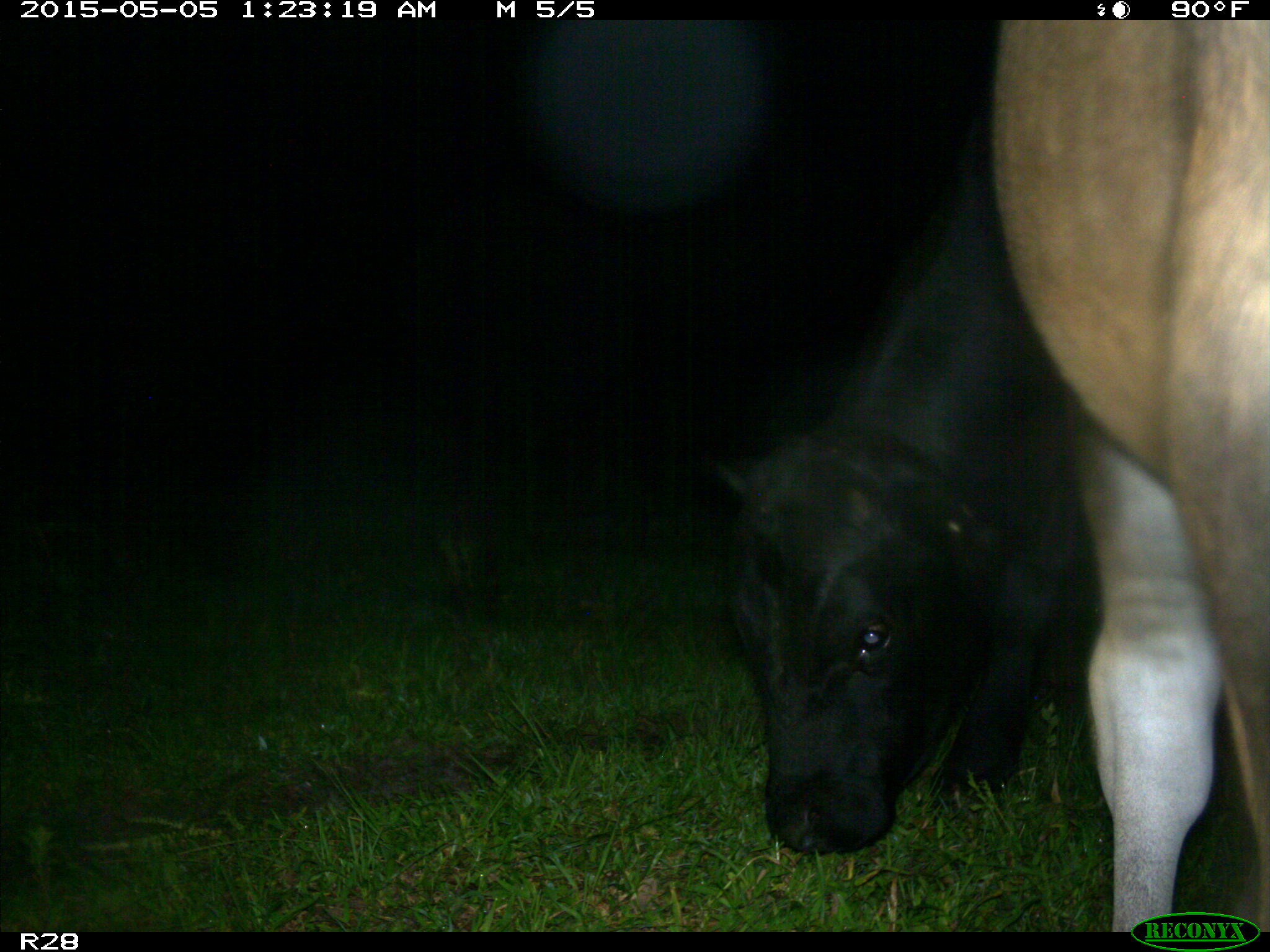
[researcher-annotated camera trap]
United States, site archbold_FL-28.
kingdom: Animalia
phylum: Chordata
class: Mammalia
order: Artiodactyla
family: Bovidae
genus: Bos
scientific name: Bos taurus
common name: domestic cow